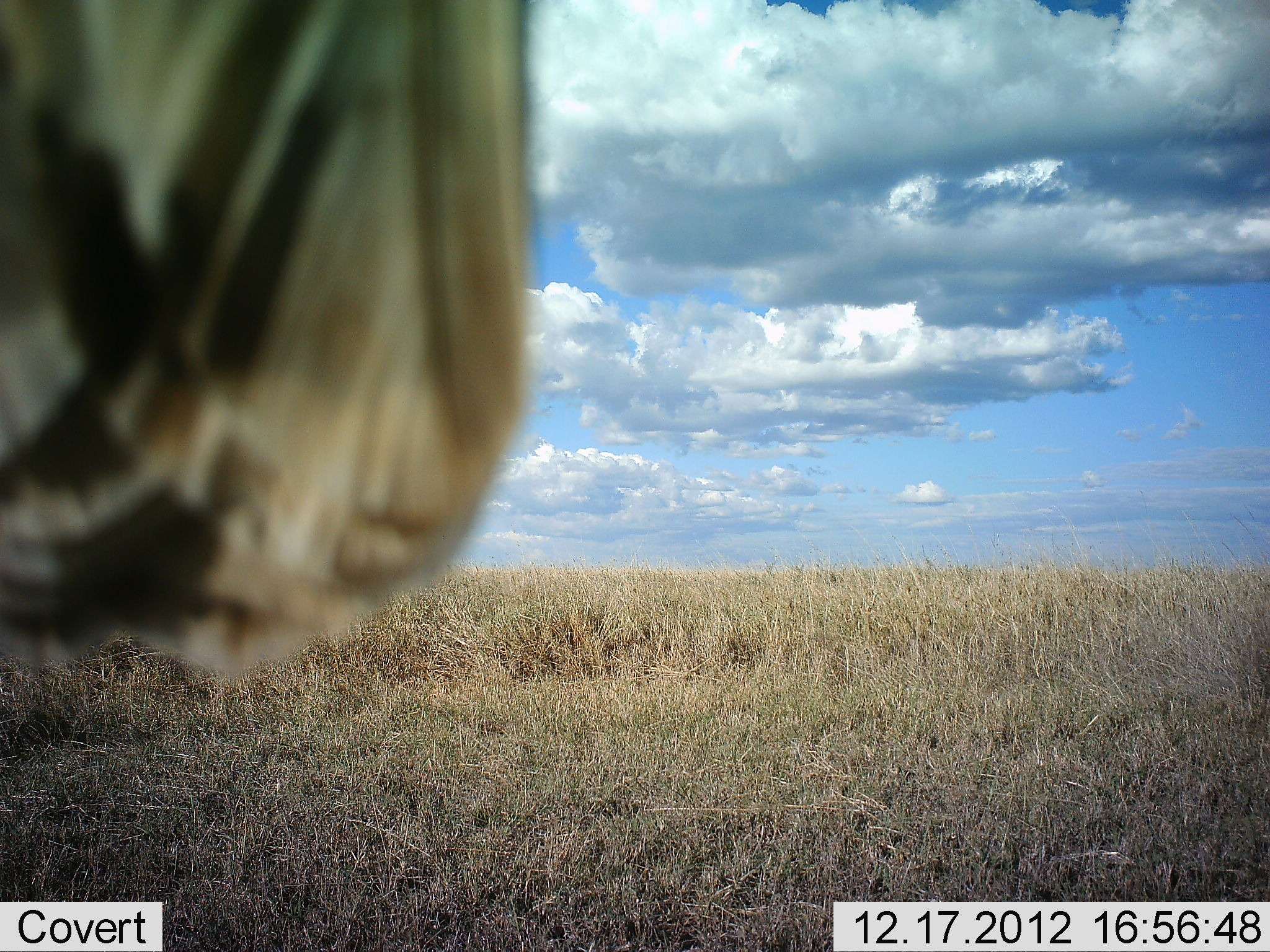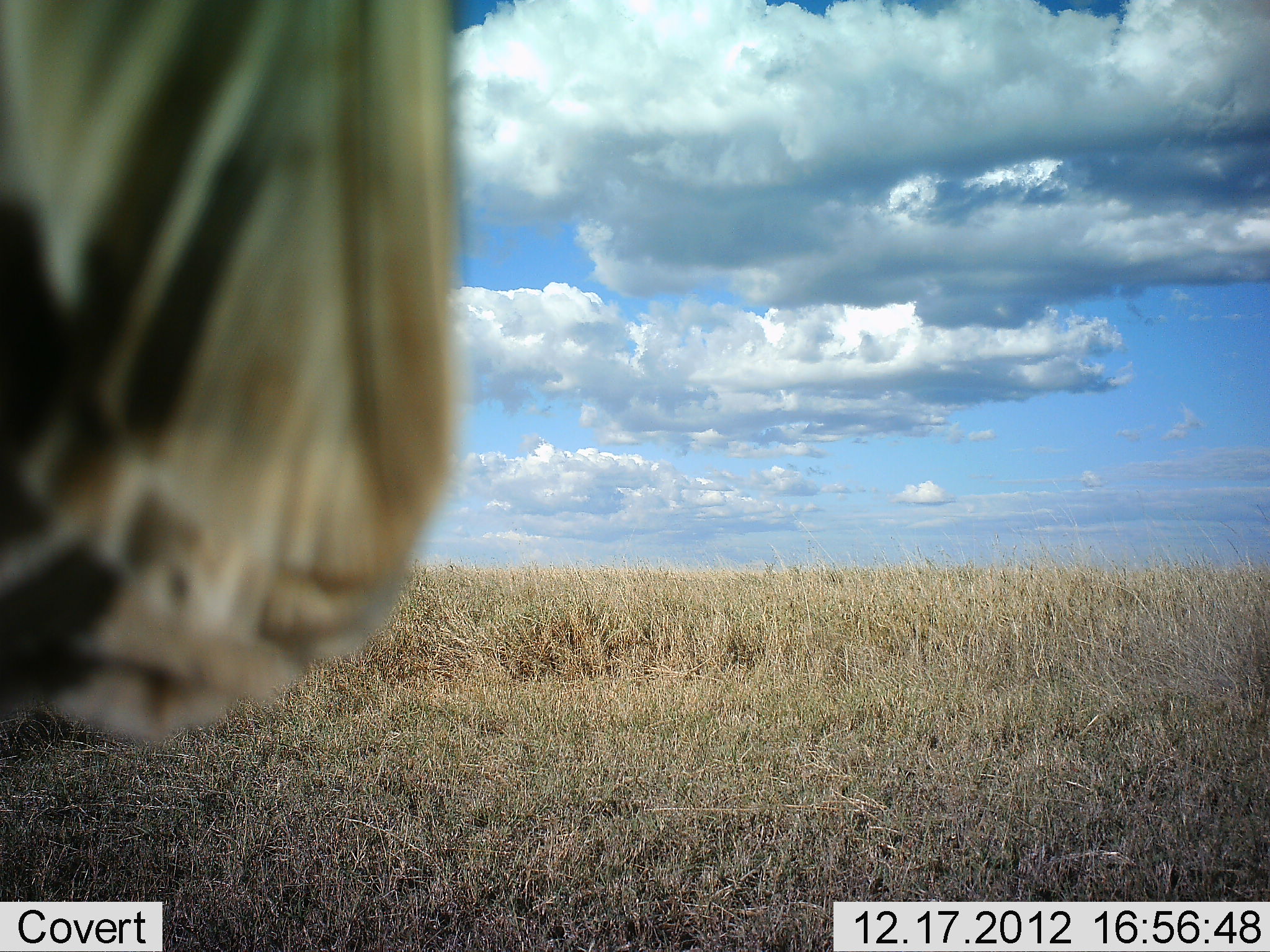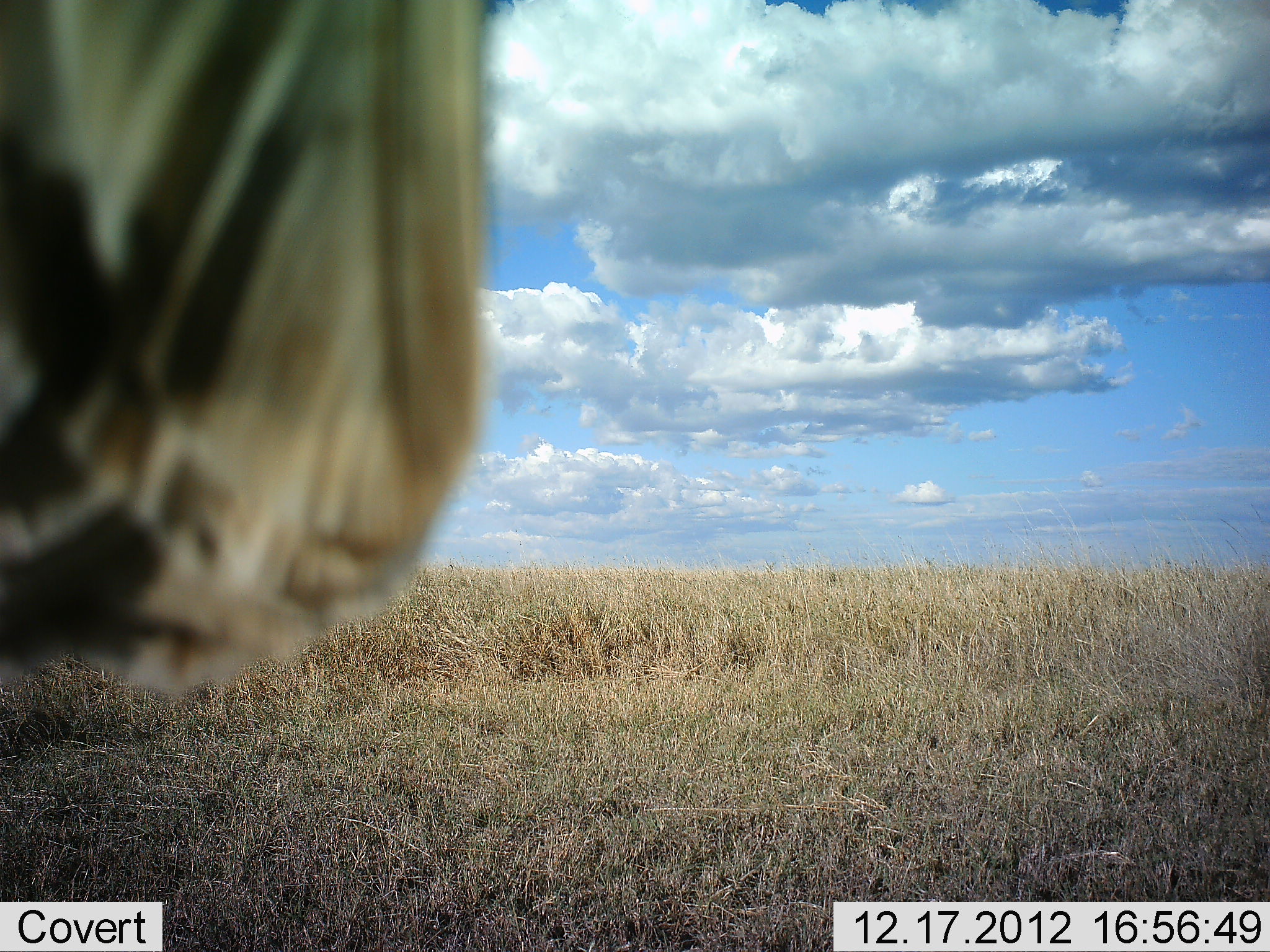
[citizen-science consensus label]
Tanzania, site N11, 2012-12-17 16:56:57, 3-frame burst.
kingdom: Animalia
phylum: Chordata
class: Aves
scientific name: Aves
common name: bird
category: otherbird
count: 1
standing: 43%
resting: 57%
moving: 0%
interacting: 0%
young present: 0%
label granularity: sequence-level